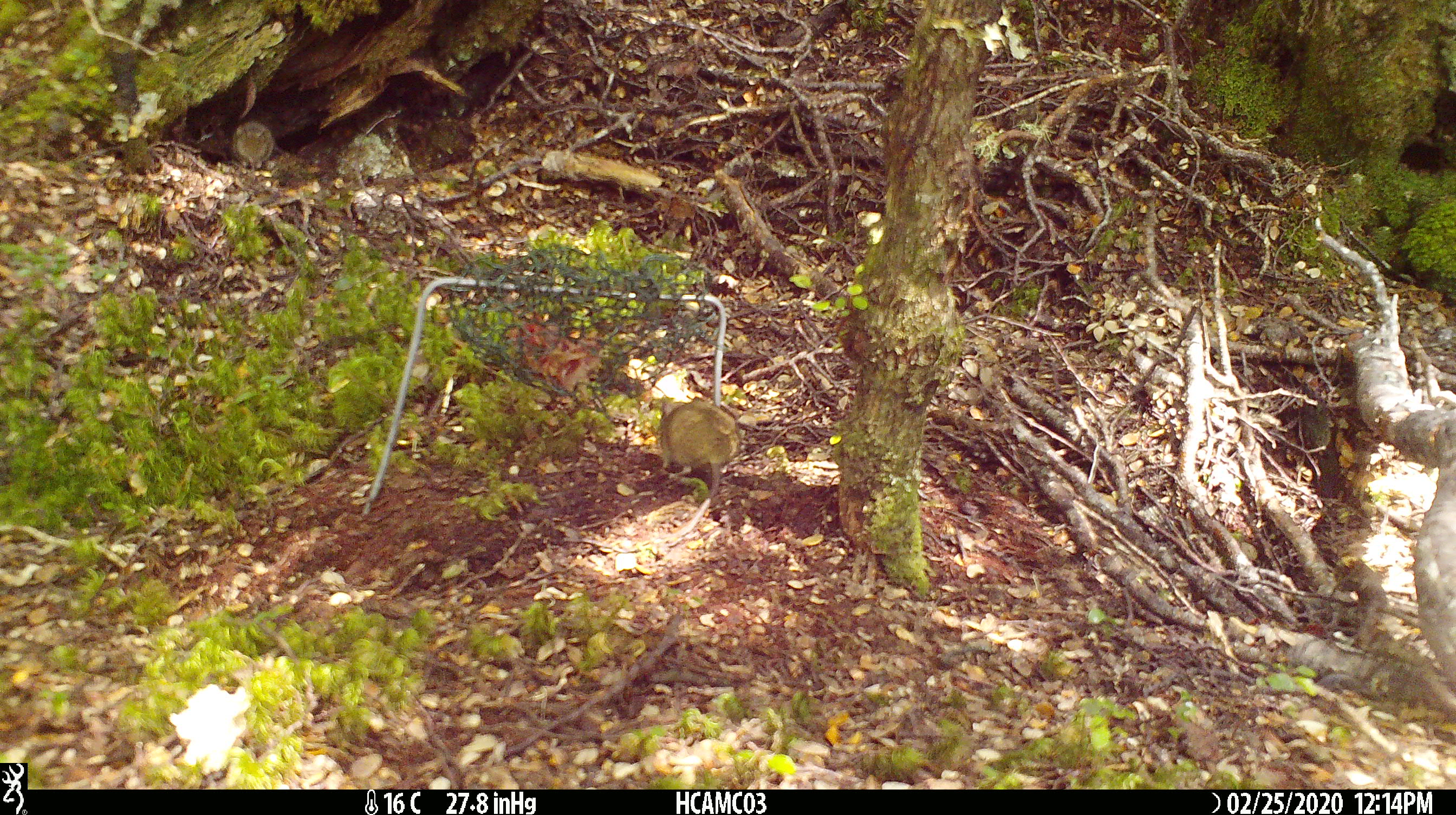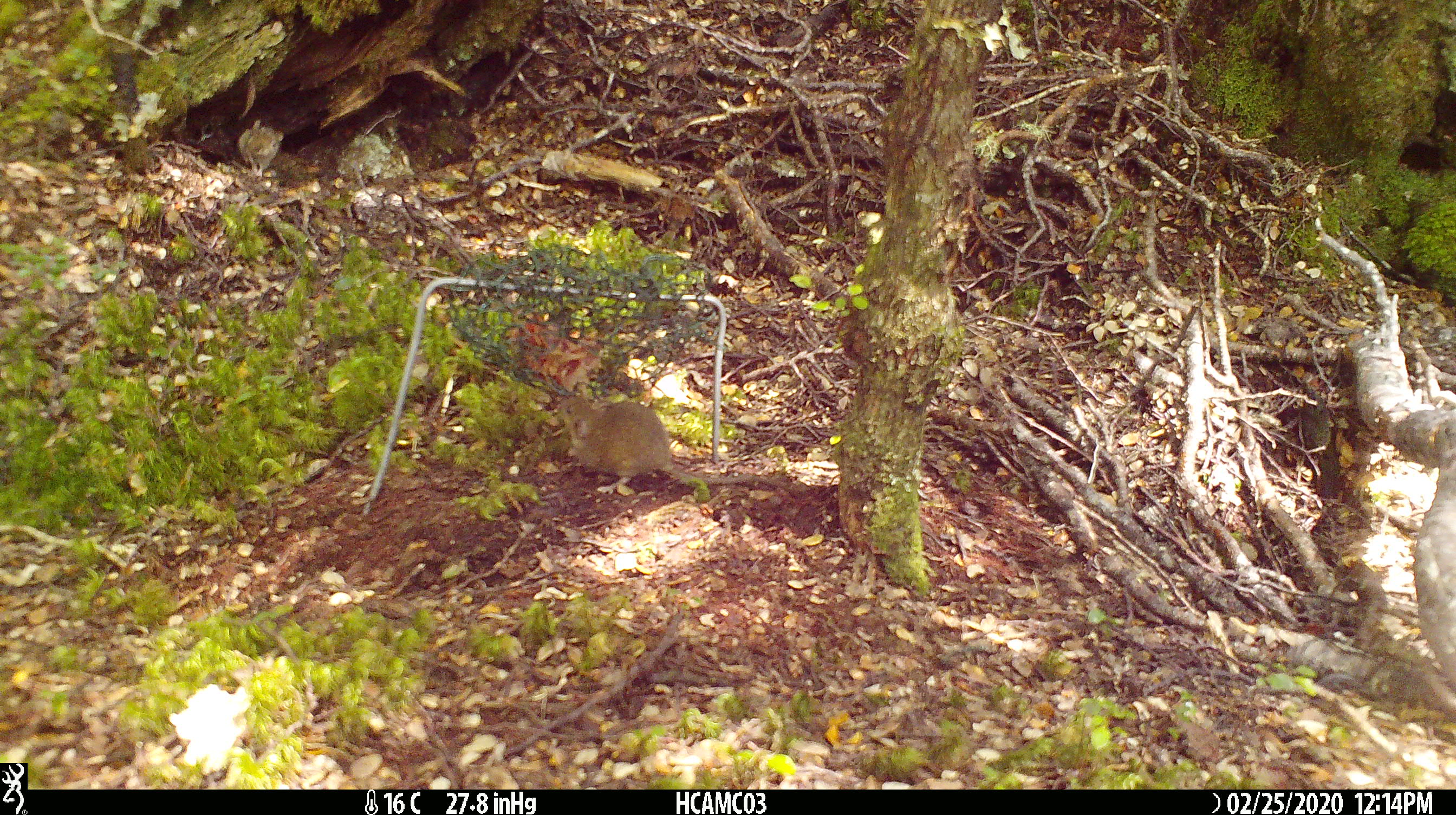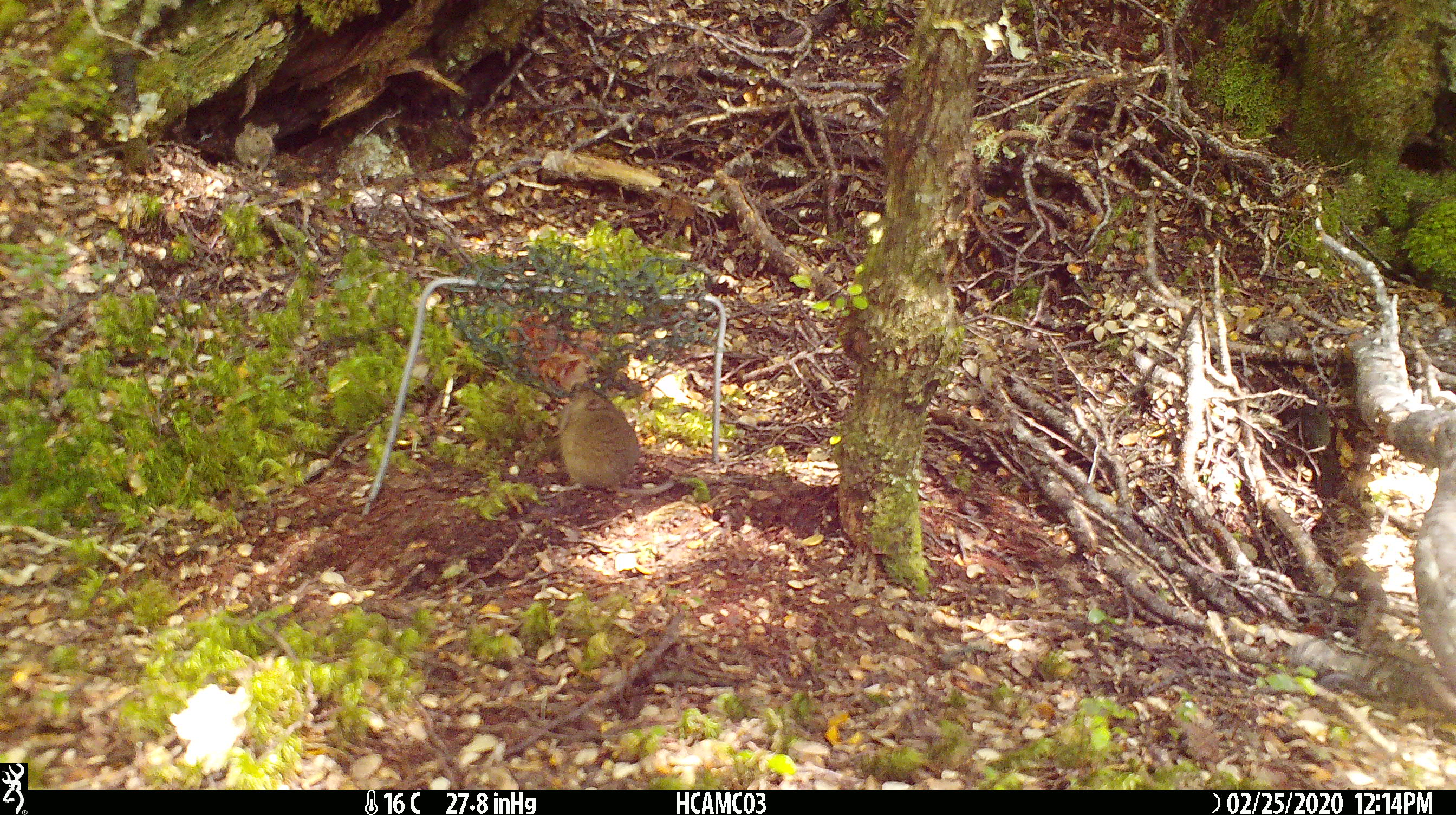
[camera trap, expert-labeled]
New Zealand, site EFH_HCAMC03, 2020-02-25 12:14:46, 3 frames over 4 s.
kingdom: Animalia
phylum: Chordata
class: Mammalia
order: Rodentia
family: Muridae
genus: Mus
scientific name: Mus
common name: mouse